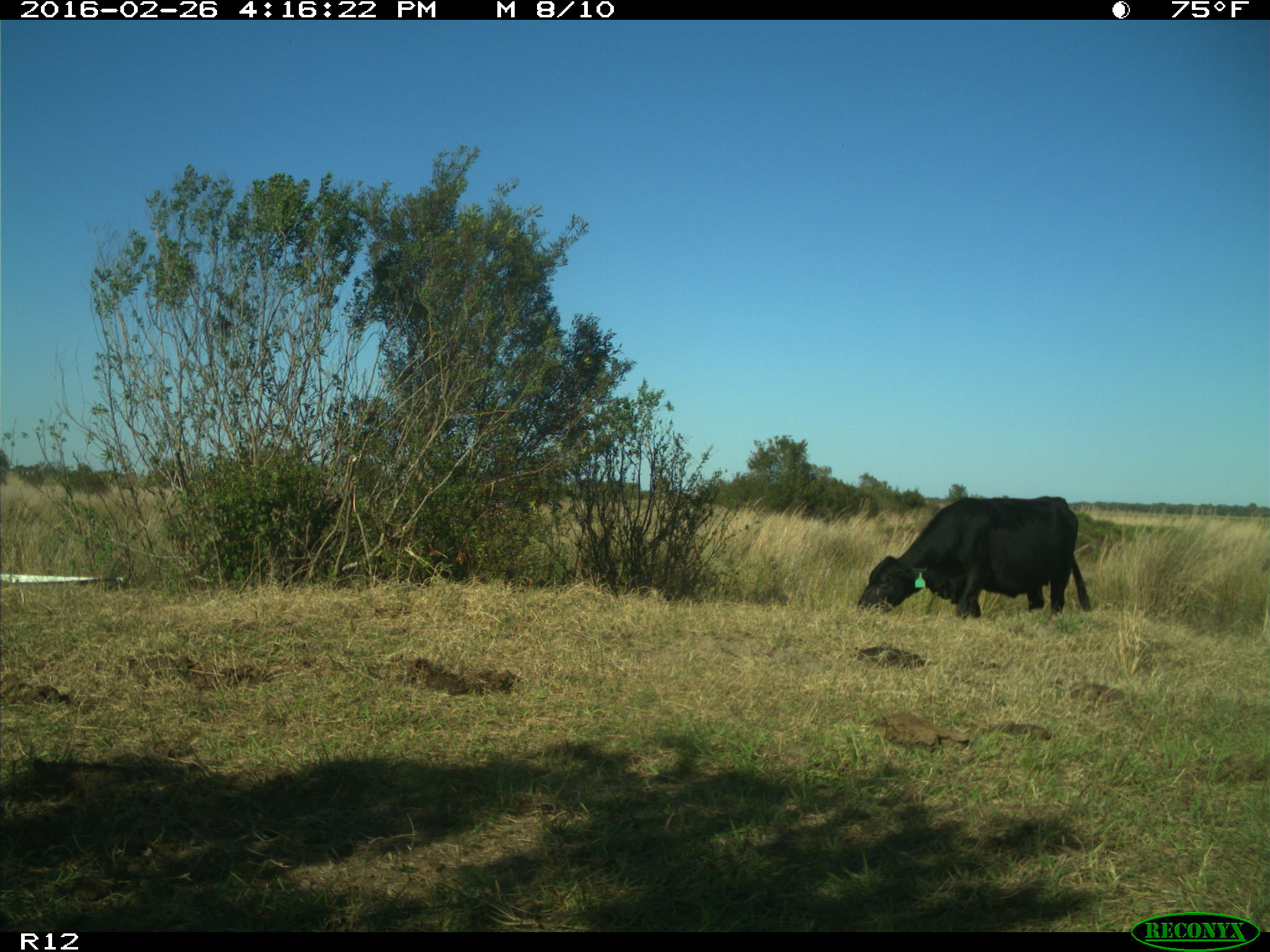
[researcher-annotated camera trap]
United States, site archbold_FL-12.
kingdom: Animalia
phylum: Chordata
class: Mammalia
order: Artiodactyla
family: Bovidae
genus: Bos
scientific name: Bos taurus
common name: domestic cow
Bos taurus (domestic cow).